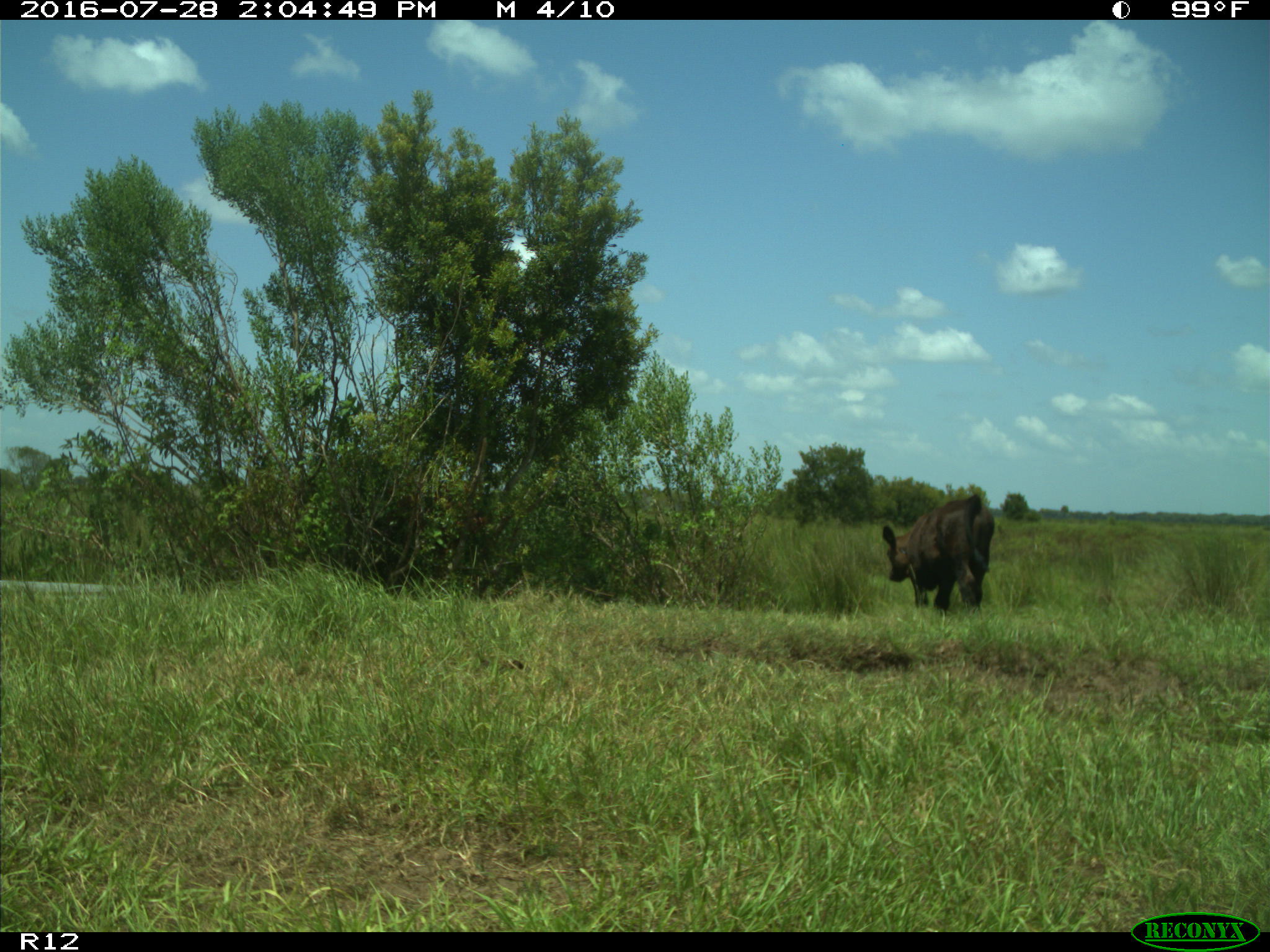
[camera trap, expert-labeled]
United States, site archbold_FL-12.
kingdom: Animalia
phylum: Chordata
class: Mammalia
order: Artiodactyla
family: Bovidae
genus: Bos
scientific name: Bos taurus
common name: domestic cow